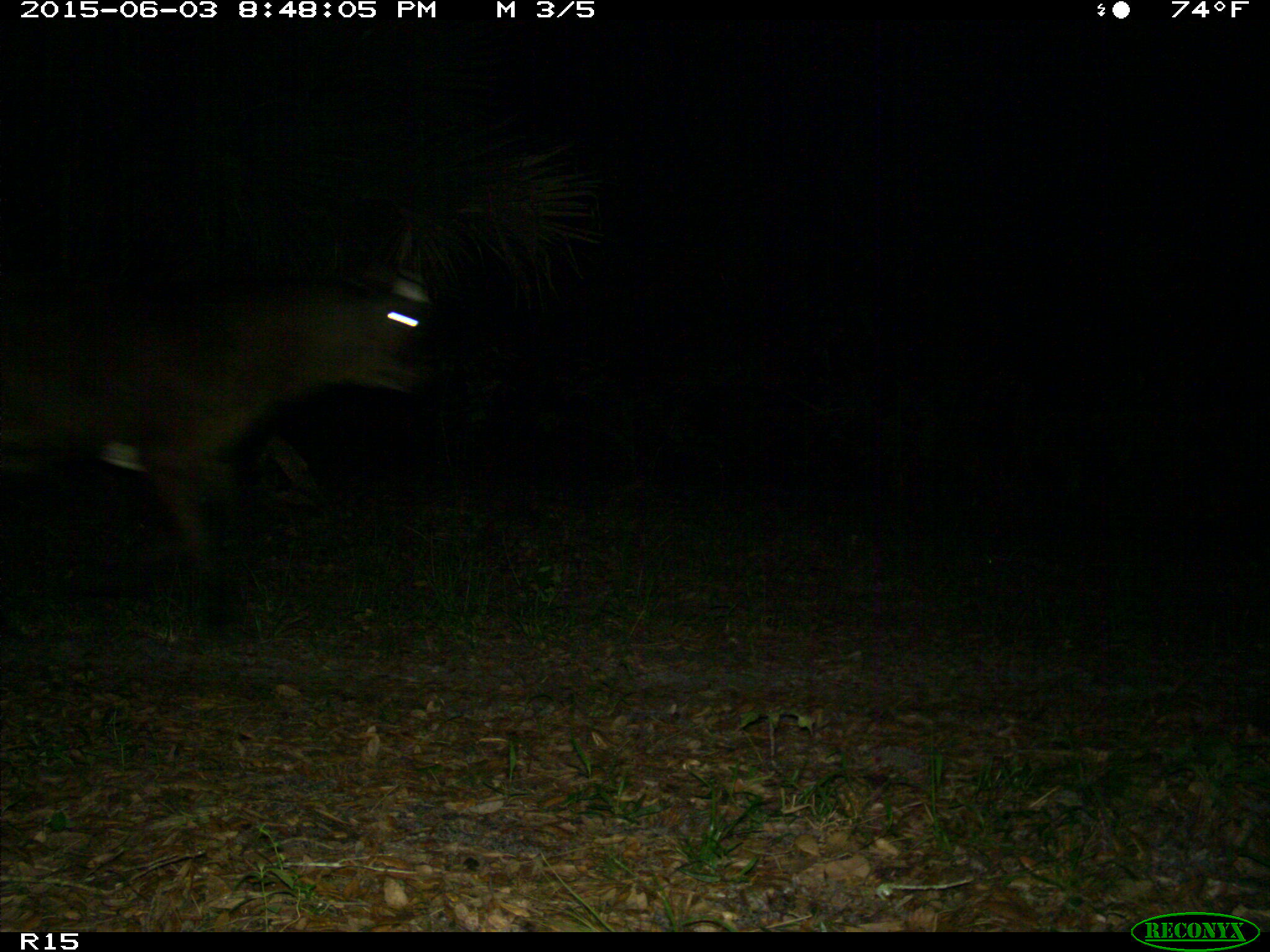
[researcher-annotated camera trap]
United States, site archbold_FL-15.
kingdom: Animalia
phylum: Chordata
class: Mammalia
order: Artiodactyla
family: Bovidae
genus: Bos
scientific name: Bos taurus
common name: domestic cow